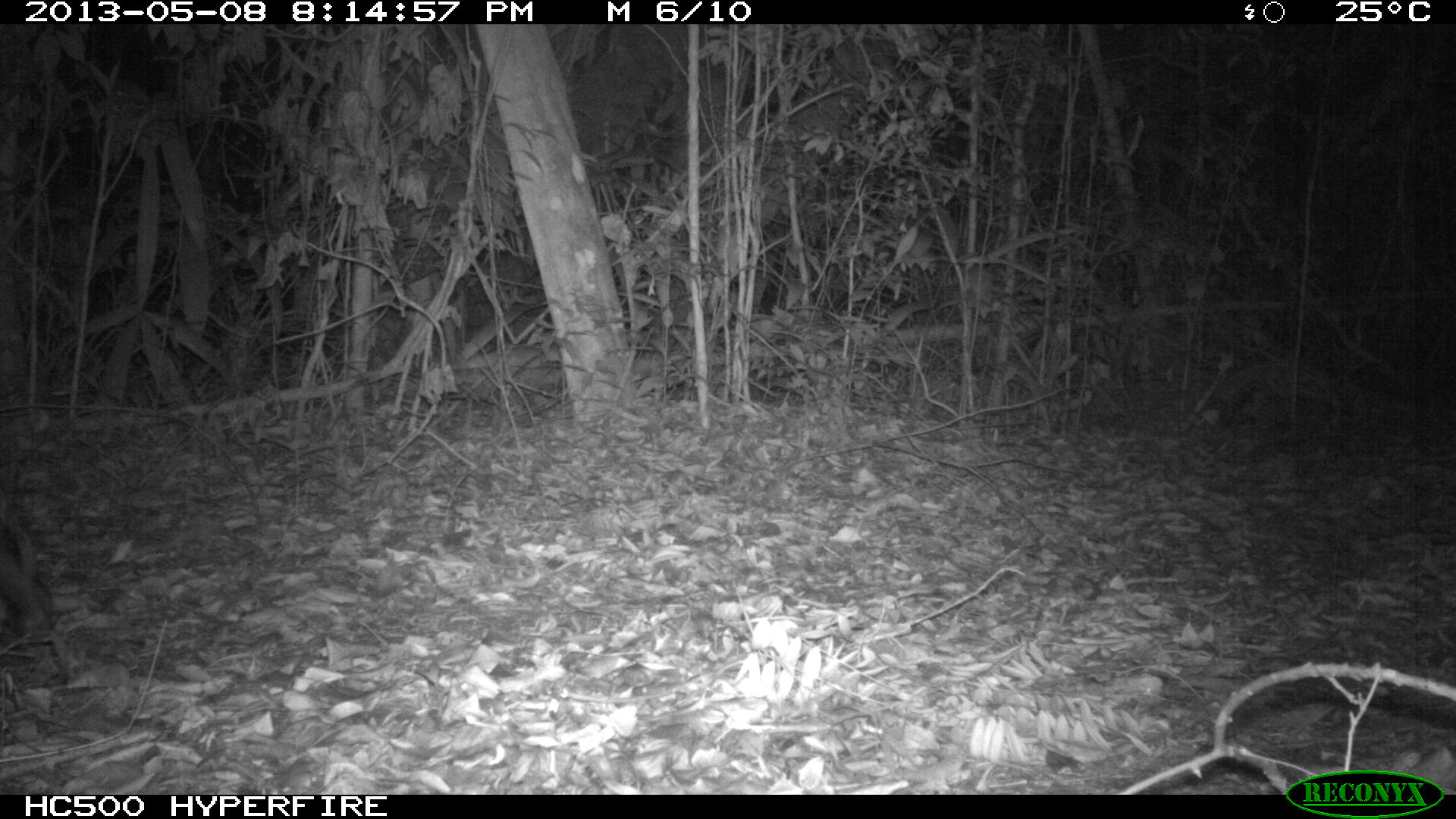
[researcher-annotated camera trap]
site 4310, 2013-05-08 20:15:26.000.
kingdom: Animalia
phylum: Chordata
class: Mammalia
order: Perissodactyla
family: Tapiridae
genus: Tapirus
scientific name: Tapirus bairdii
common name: baird's tapir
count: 1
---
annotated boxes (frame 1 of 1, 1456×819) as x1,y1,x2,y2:
tapirus bairdii: 0,526,58,641